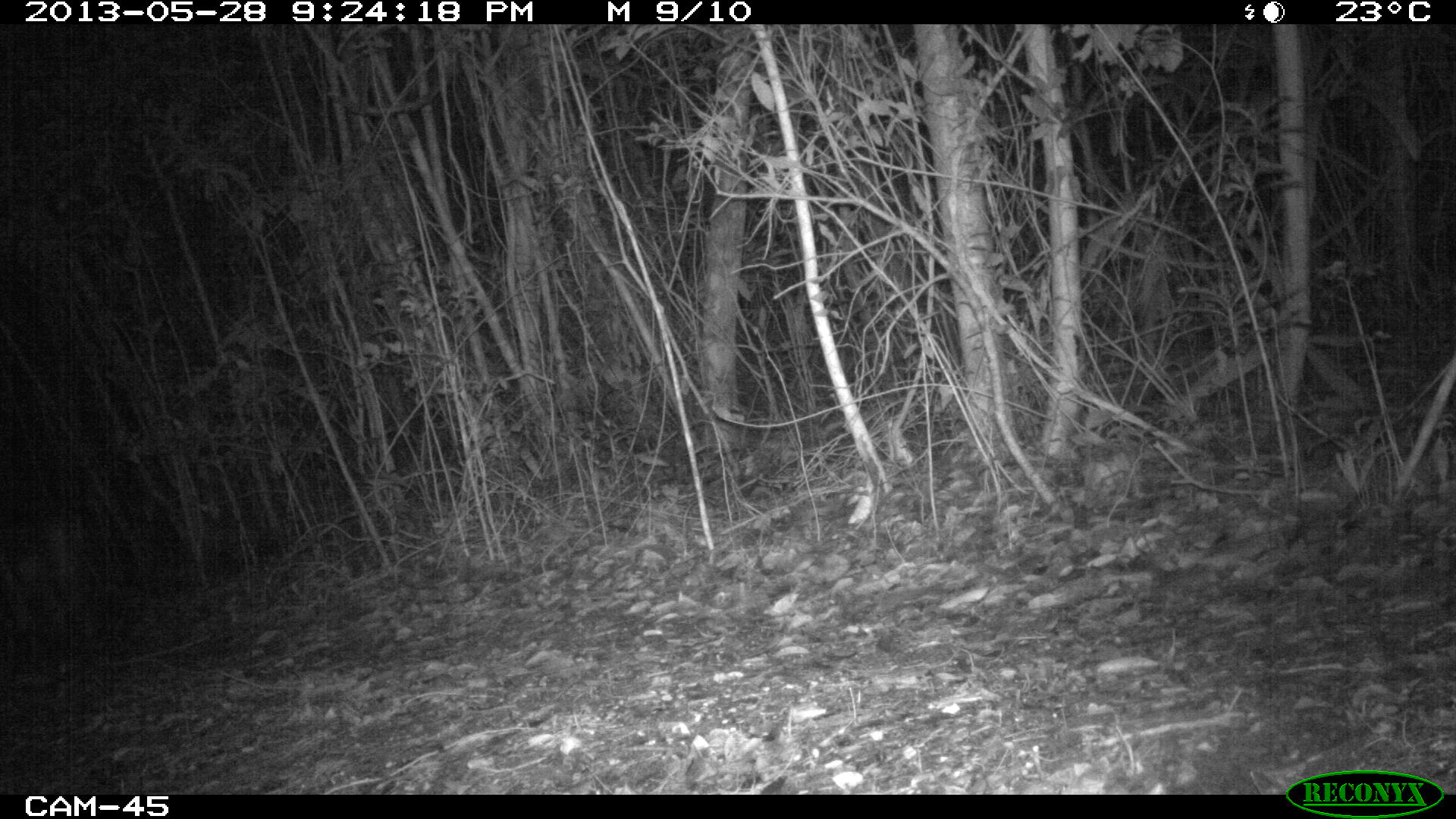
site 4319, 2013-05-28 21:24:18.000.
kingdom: Animalia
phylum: Chordata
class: Mammalia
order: Carnivora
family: Felidae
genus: Puma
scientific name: Puma concolor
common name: mountain lion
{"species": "Puma concolor (mountain lion)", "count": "1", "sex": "female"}